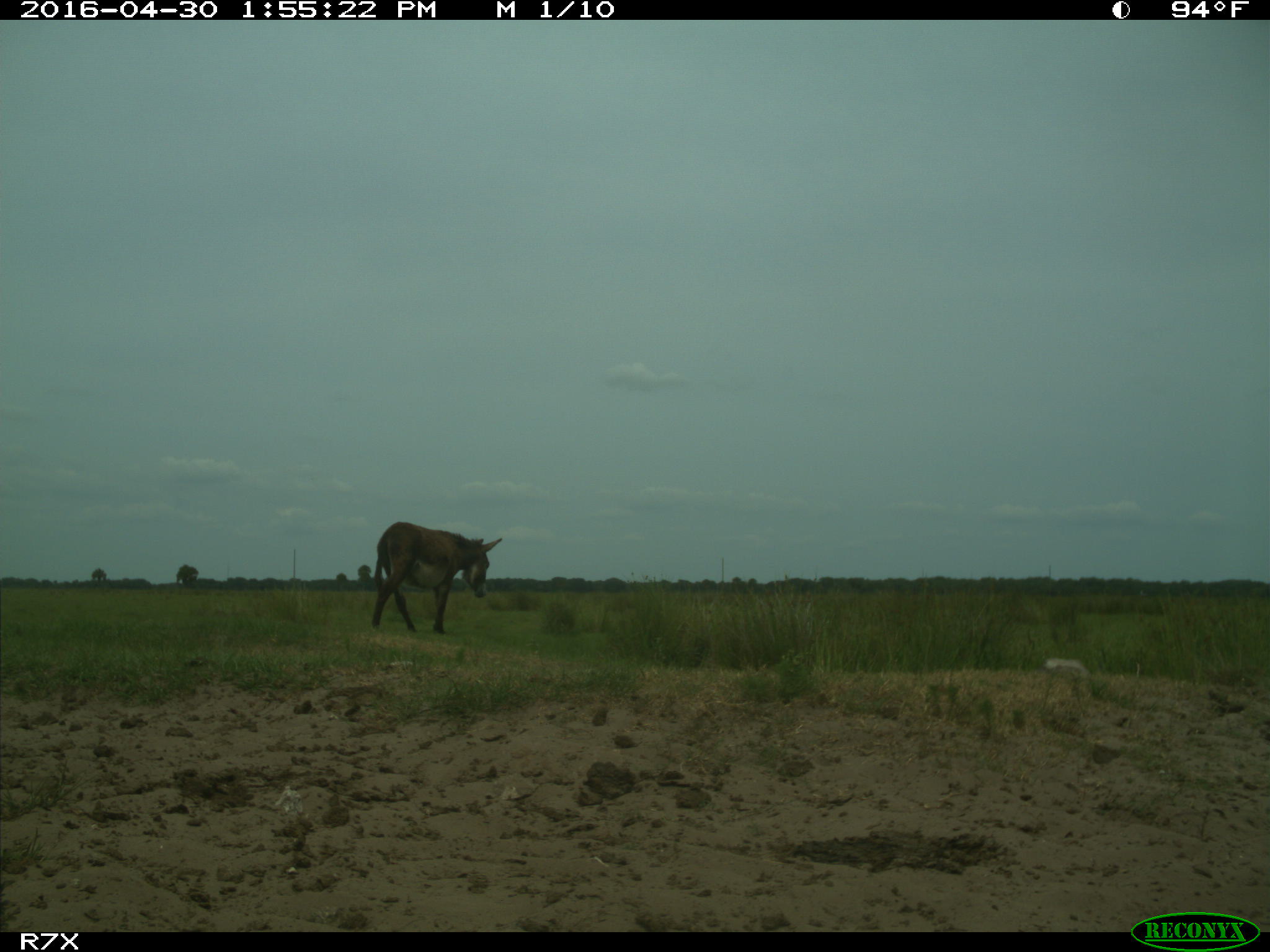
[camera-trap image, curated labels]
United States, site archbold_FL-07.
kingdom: Animalia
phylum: Chordata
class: Mammalia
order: Artiodactyla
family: Bovidae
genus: Bos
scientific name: Bos taurus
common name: domestic cow